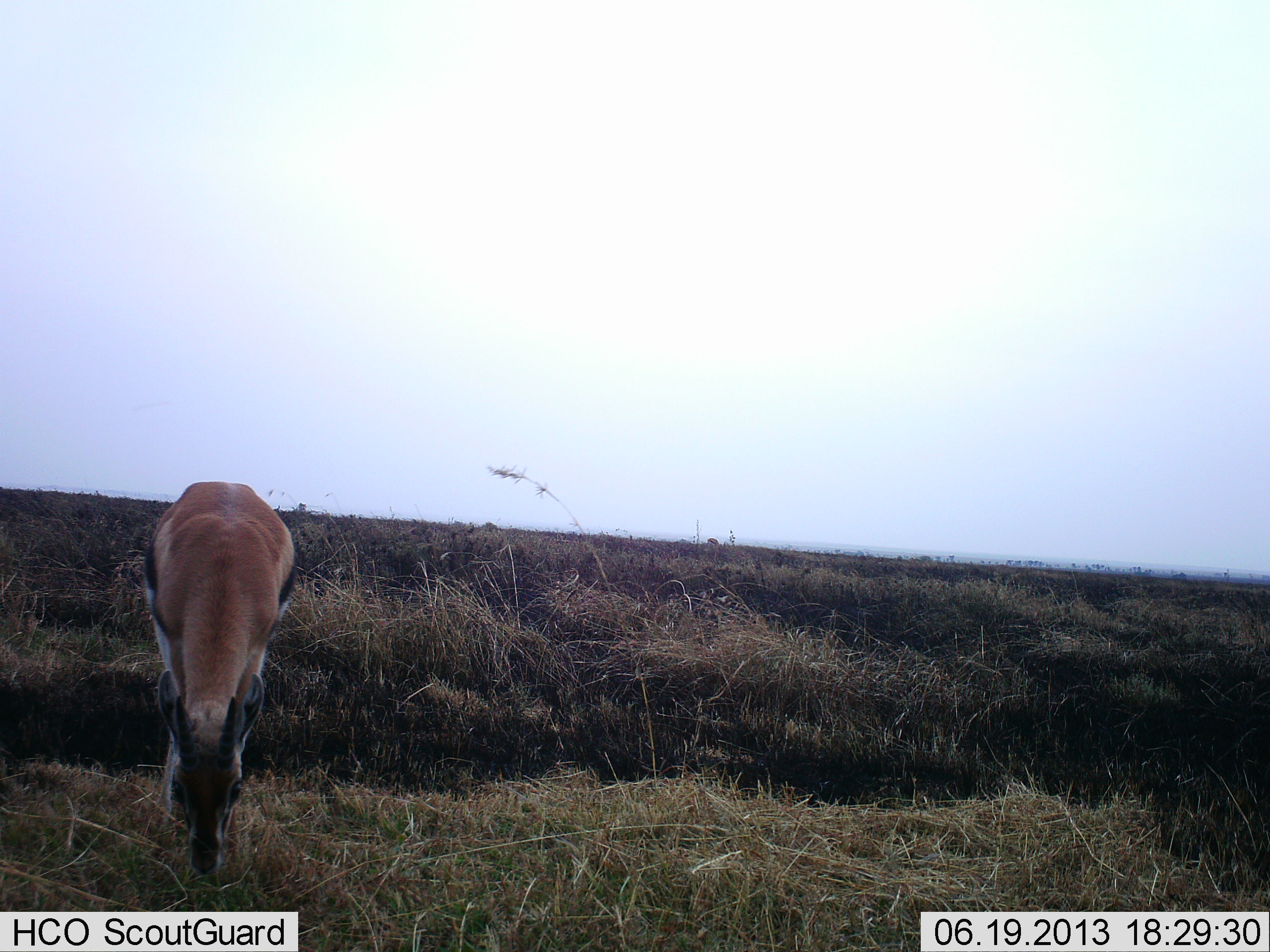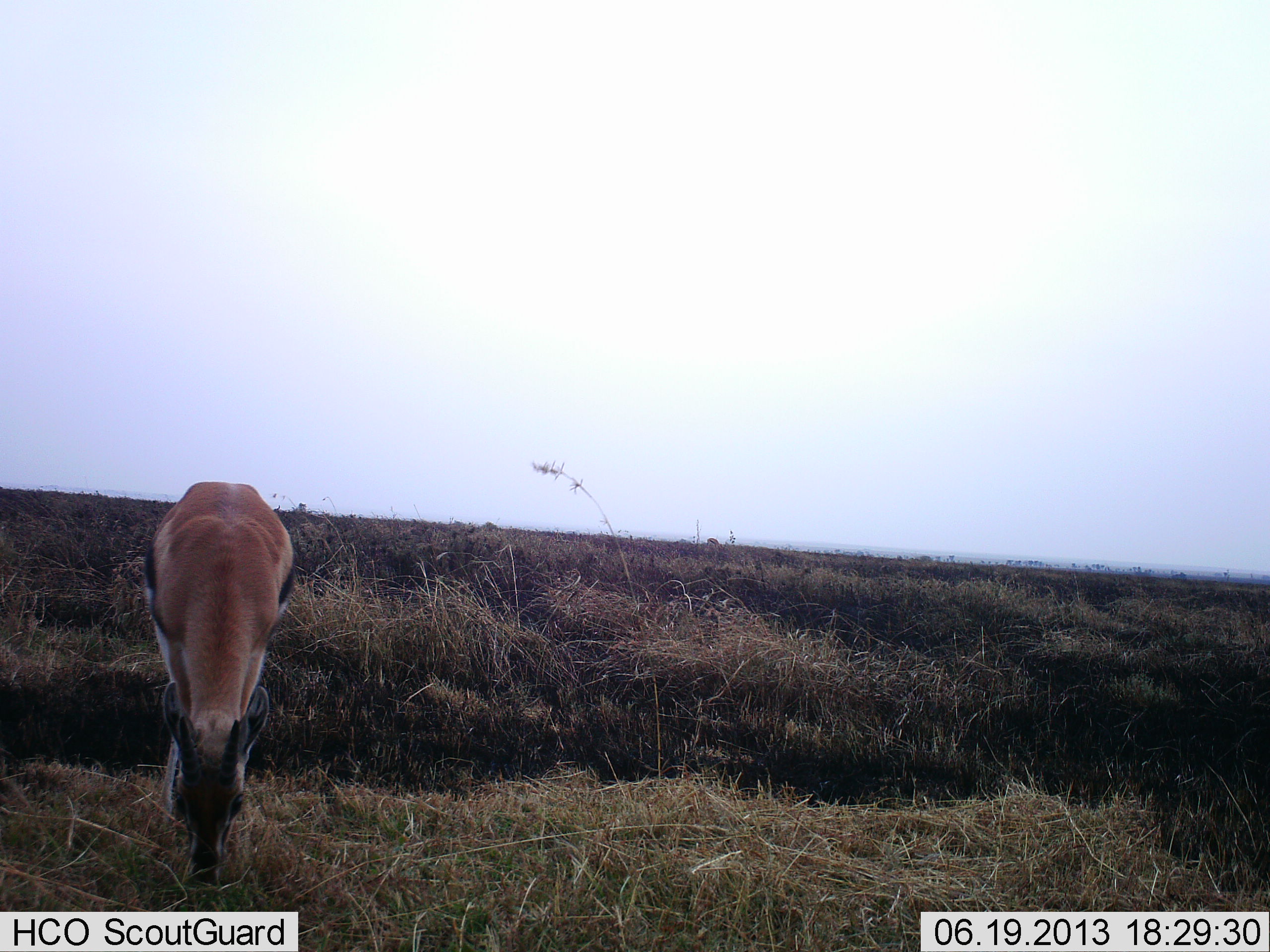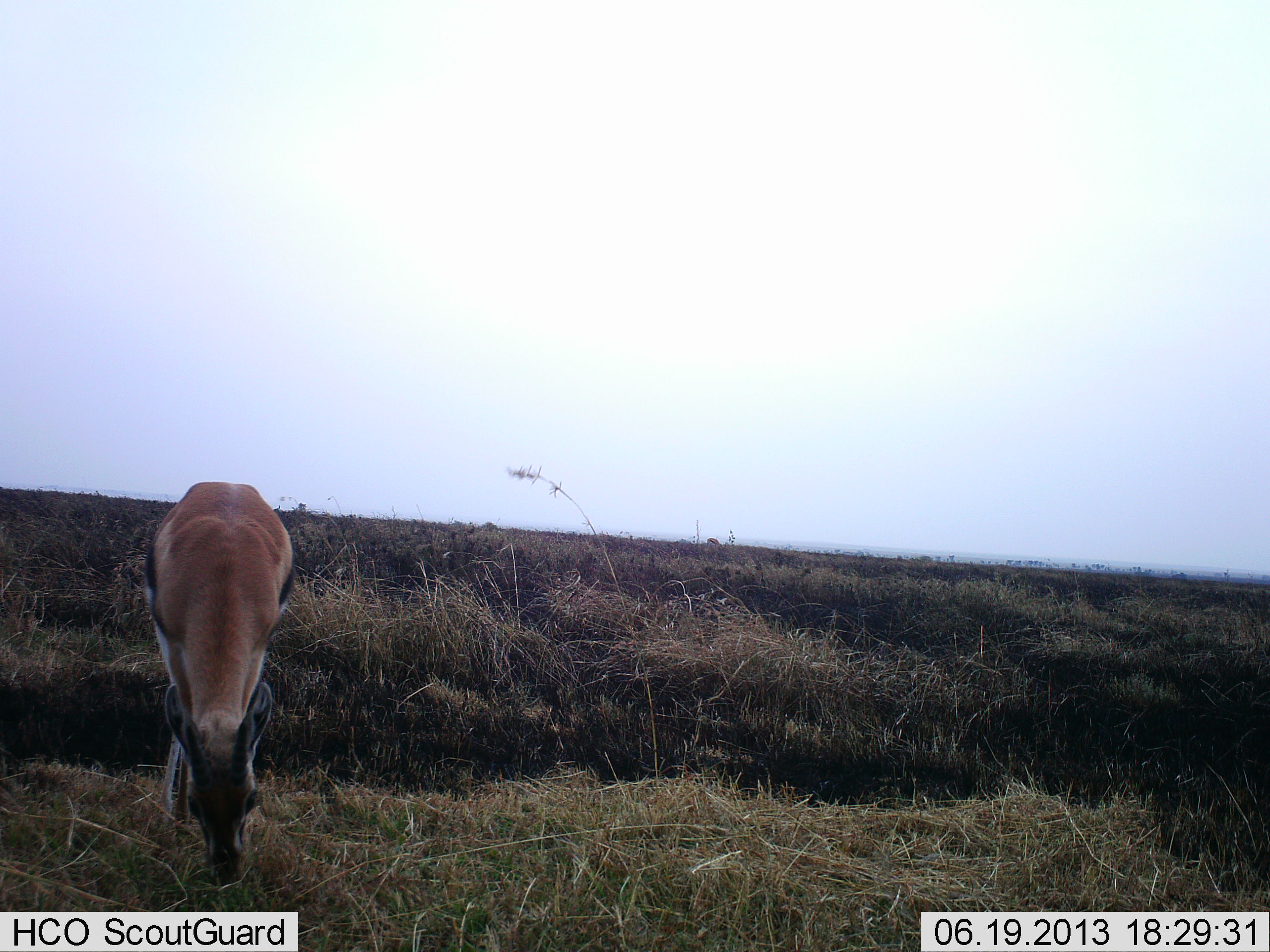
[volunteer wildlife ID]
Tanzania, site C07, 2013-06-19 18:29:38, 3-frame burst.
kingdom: Animalia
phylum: Chordata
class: Mammalia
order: Artiodactyla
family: Bovidae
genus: Eudorcas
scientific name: Eudorcas thomsonii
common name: thomson's gazelle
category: gazellethomsons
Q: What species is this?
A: Gazellethomsons (thomson's gazelle) (Eudorcas thomsonii).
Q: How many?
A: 1.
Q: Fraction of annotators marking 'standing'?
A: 15%.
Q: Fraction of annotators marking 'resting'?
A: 0%.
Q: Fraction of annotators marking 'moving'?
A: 0%.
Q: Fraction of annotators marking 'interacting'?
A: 0%.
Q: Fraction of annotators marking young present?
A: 0%.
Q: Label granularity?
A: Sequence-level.